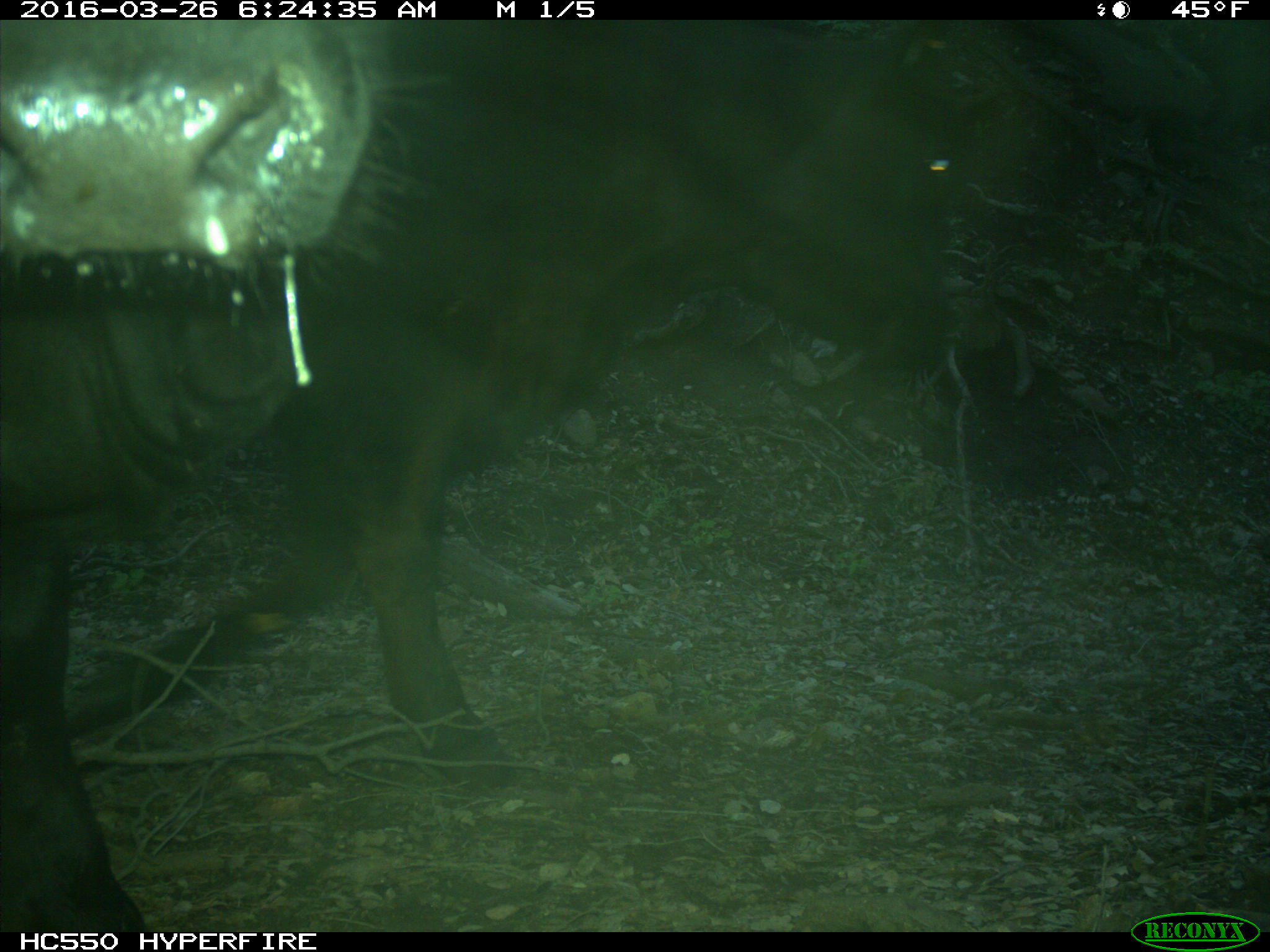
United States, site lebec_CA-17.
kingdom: Animalia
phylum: Chordata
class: Mammalia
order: Artiodactyla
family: Bovidae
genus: Bos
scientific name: Bos taurus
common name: domestic cow